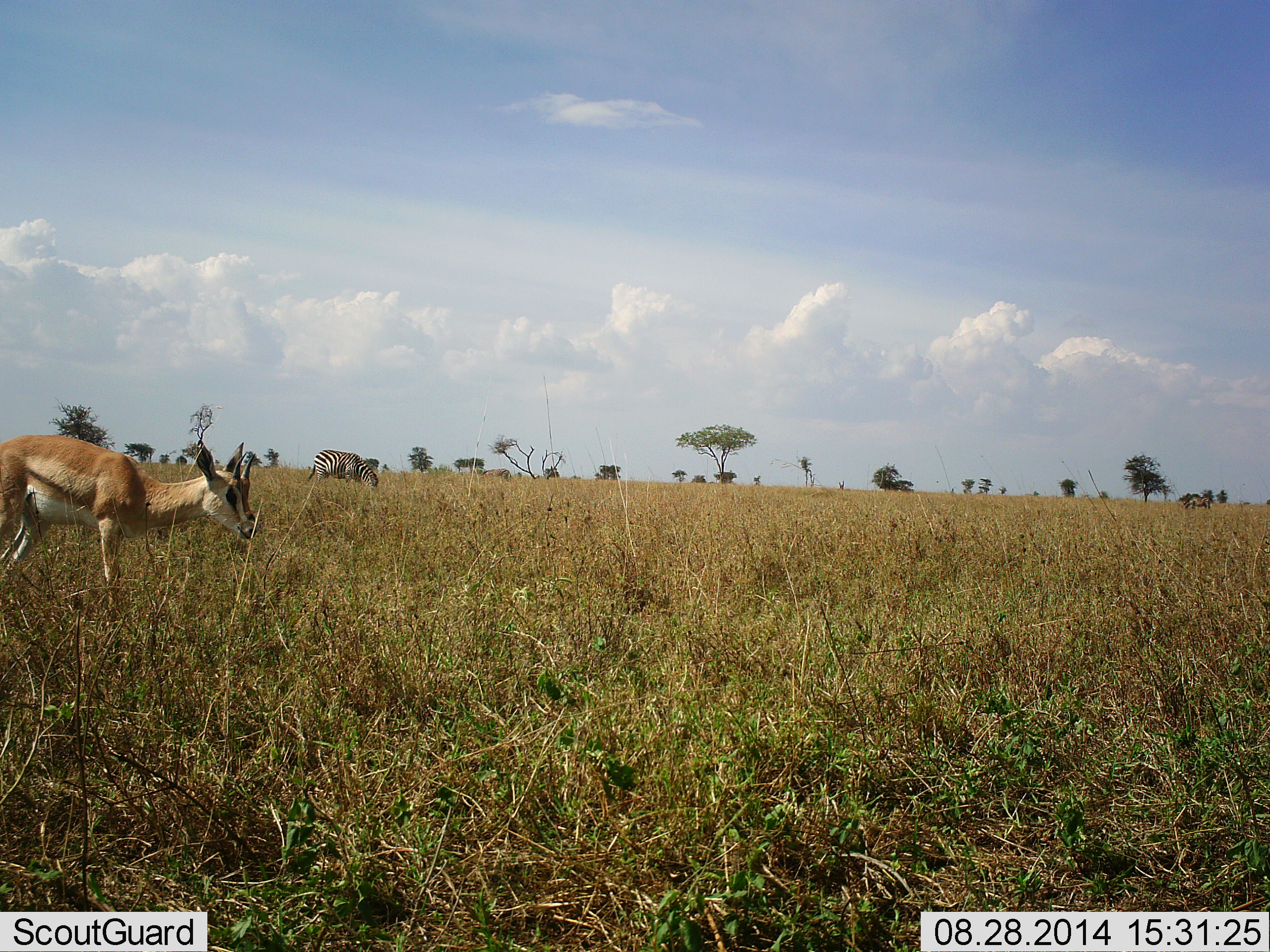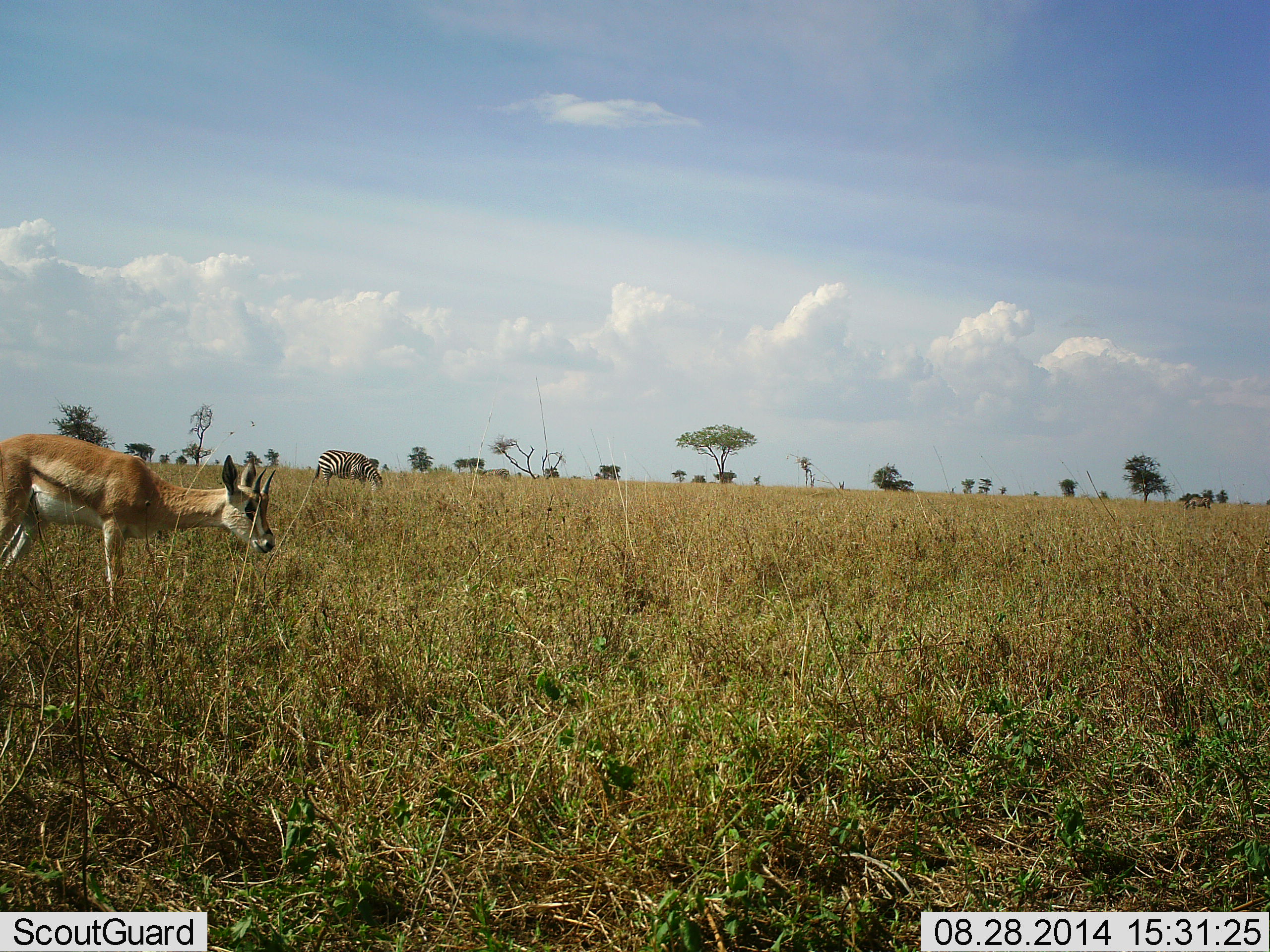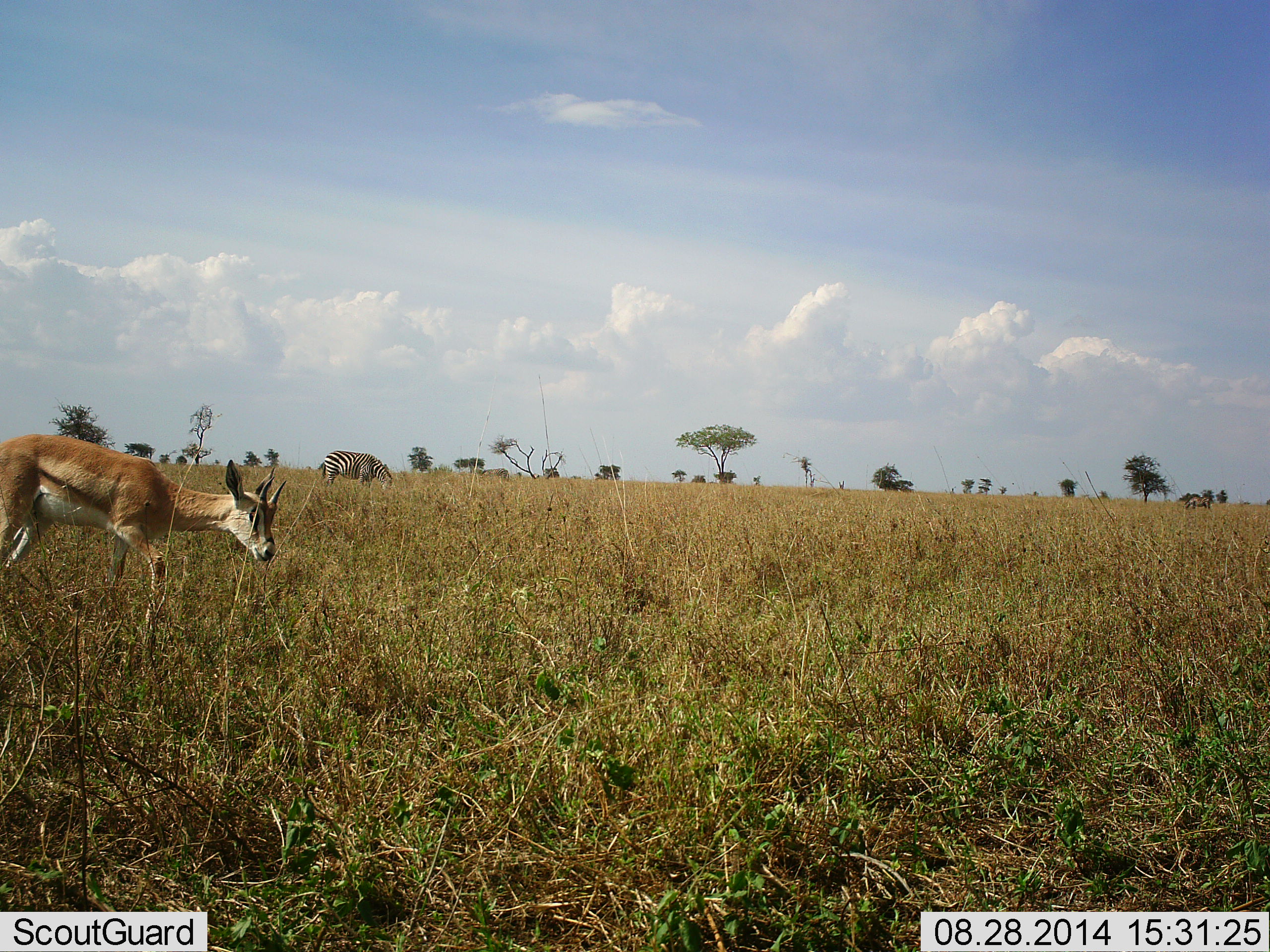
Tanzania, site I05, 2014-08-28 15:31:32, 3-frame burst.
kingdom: Animalia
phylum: Chordata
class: Mammalia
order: Artiodactyla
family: Bovidae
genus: Nanger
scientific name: Nanger granti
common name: grant's gazelle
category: gazellegrants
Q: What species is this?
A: Gazellegrants (grant's gazelle) (Nanger granti).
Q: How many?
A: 1.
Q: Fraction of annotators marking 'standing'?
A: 50%.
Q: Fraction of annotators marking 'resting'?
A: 0%.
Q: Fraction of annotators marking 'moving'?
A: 20%.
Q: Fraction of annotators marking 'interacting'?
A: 0%.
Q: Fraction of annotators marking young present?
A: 0%.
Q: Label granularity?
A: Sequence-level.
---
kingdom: Animalia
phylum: Chordata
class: Mammalia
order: Perissodactyla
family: Equidae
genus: Equus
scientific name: Equus quagga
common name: plains zebra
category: zebra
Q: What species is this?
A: Zebra (plains zebra) (Equus quagga).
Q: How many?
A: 1.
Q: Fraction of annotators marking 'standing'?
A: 33%.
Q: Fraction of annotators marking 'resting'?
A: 0%.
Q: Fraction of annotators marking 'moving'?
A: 8%.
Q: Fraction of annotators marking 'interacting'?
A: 0%.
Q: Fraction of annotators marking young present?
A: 0%.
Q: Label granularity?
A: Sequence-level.